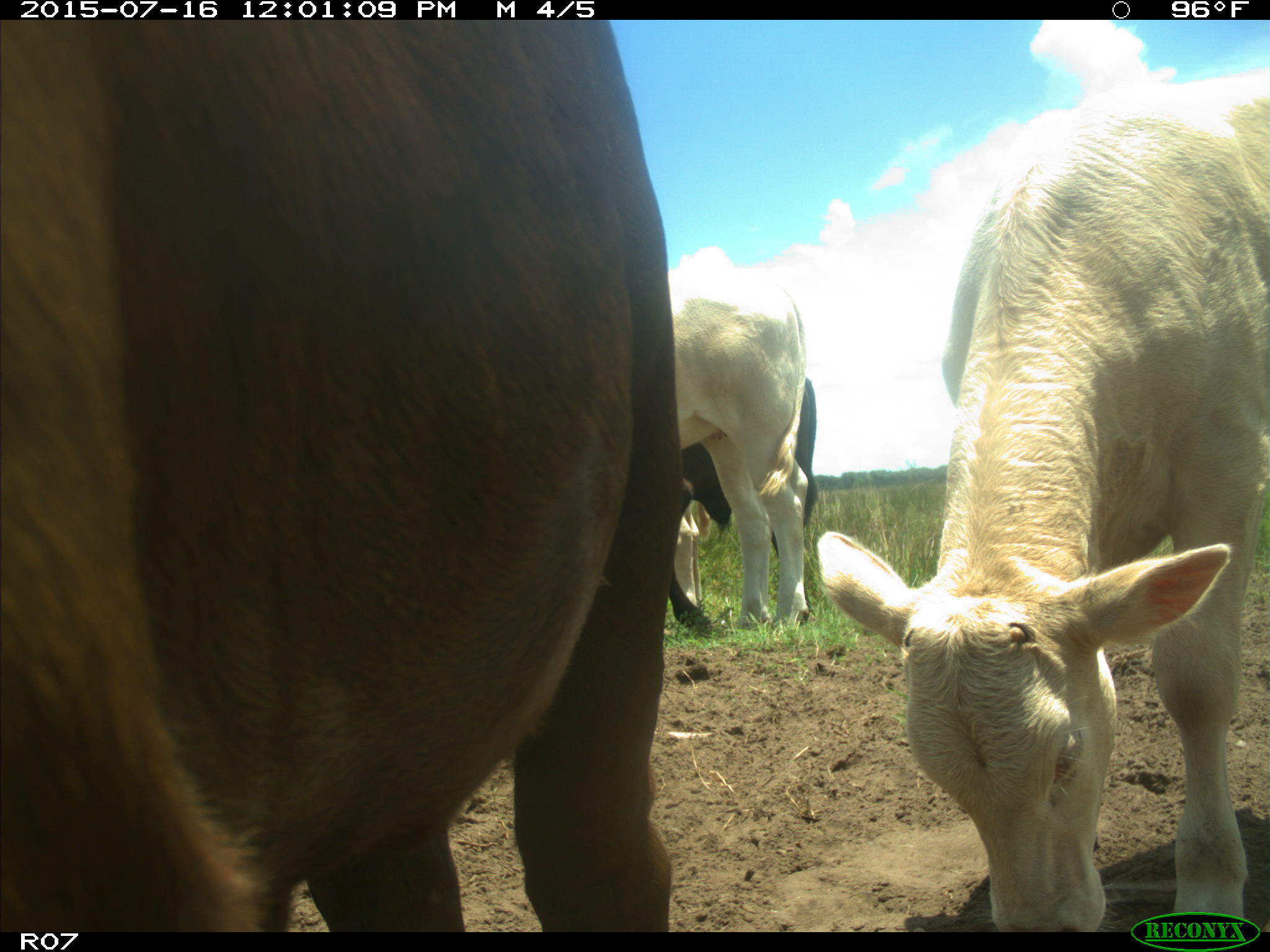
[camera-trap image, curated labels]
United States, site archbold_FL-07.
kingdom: Animalia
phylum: Chordata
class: Mammalia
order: Artiodactyla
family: Bovidae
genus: Bos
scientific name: Bos taurus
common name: domestic cow